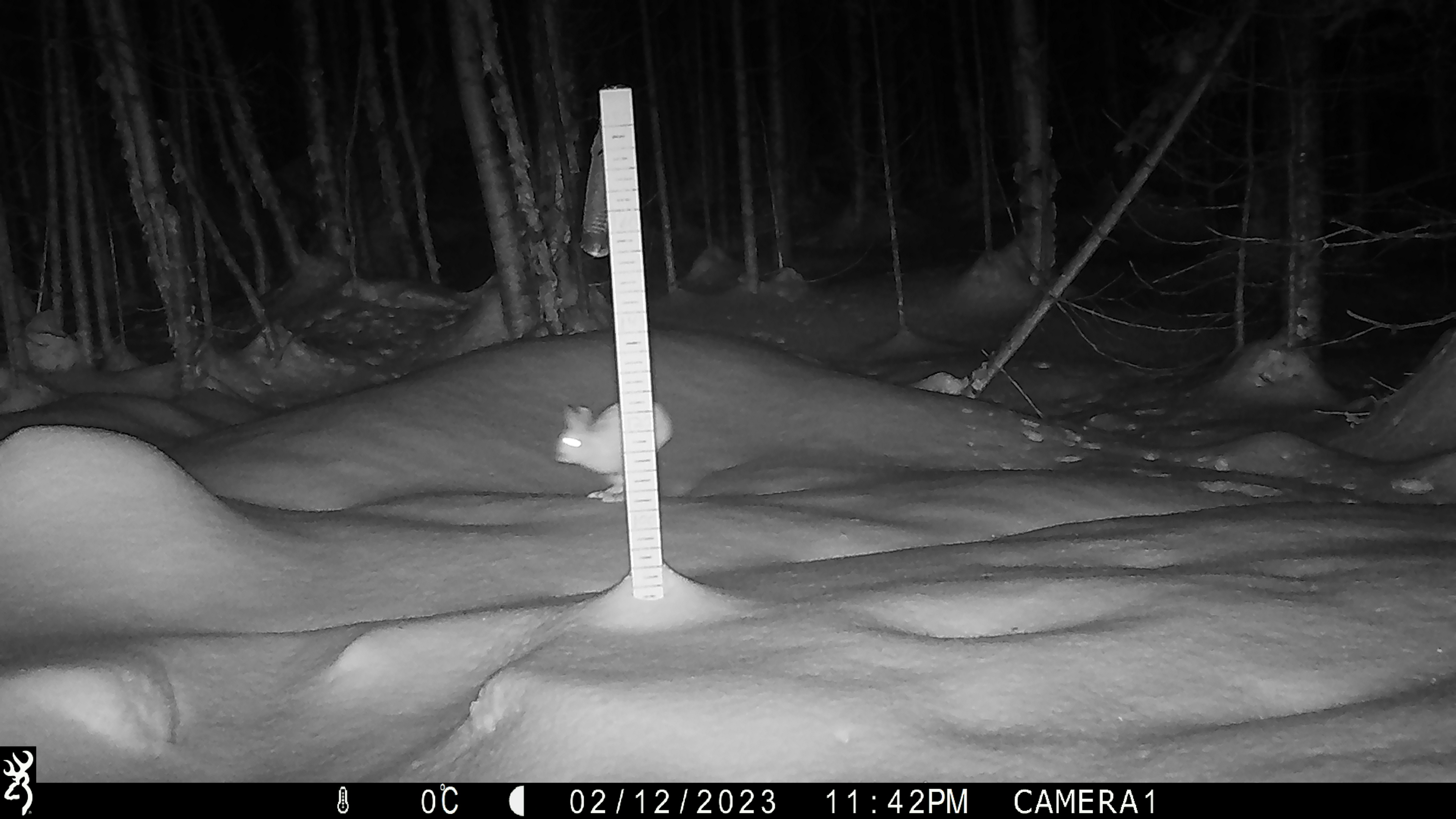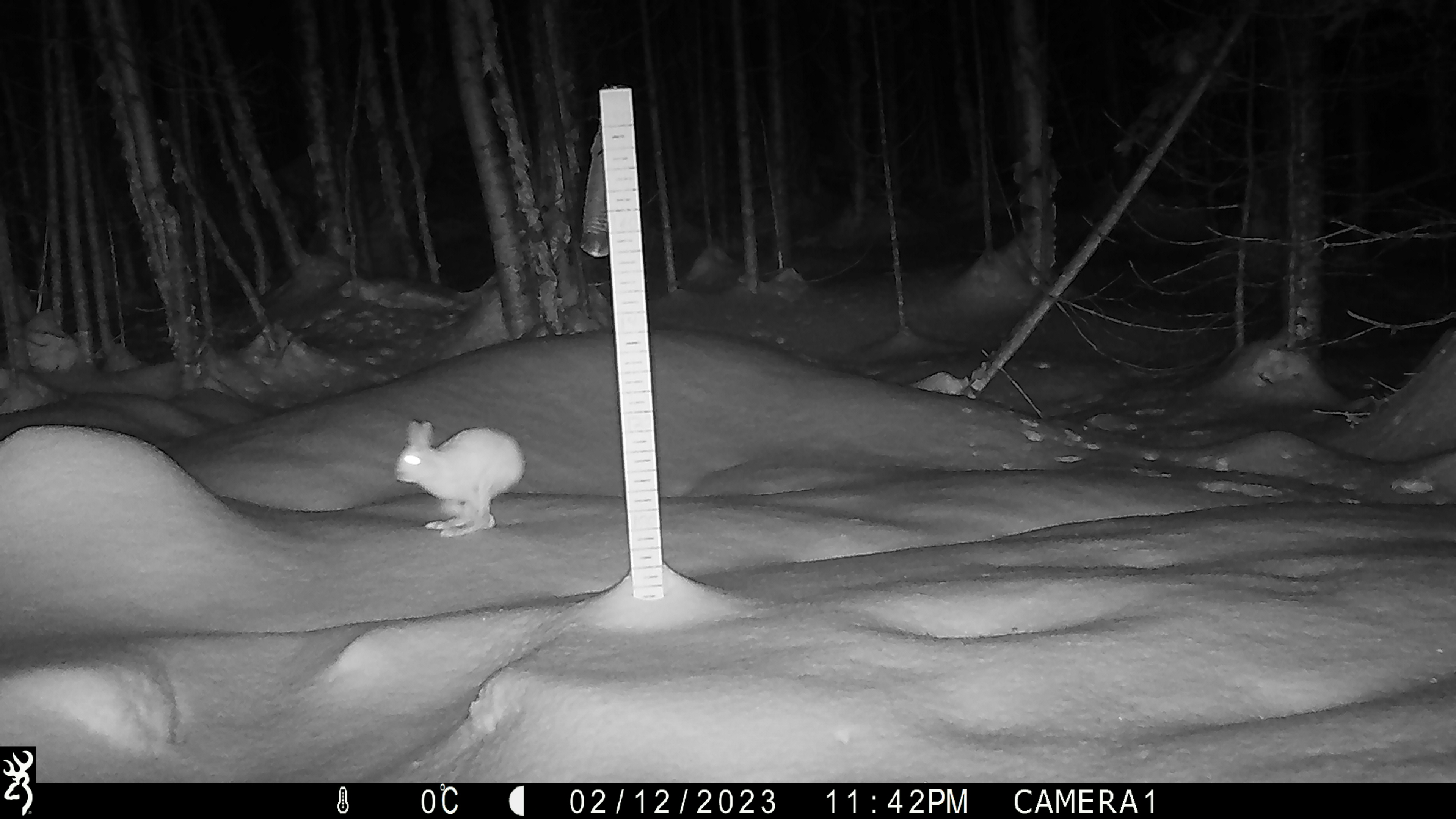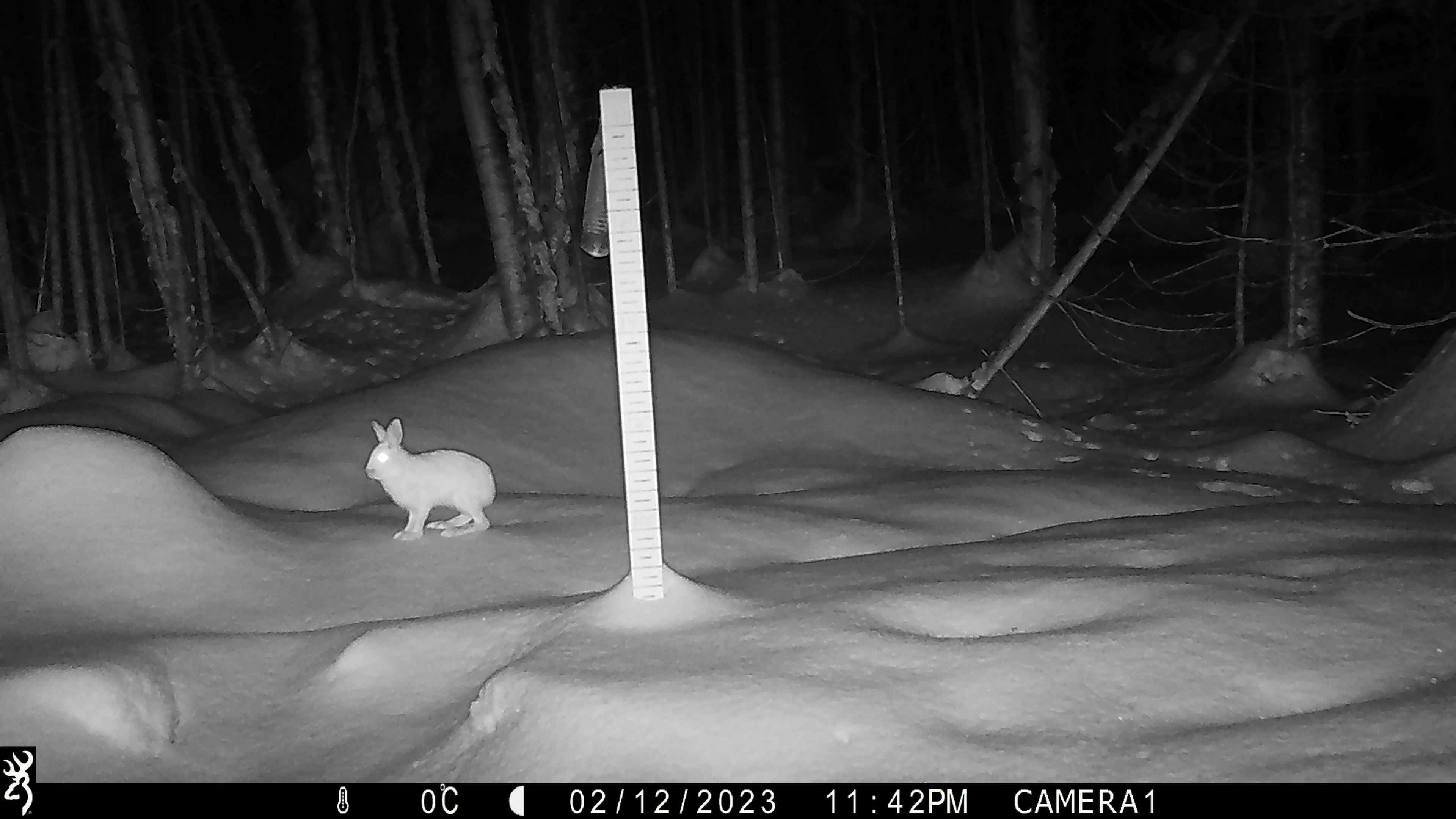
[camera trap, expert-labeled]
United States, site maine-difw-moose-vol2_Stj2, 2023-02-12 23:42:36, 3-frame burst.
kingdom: Animalia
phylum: Chordata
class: Mammalia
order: Lagomorpha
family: Leporidae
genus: Lepus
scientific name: Lepus americanus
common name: snowshoe hare